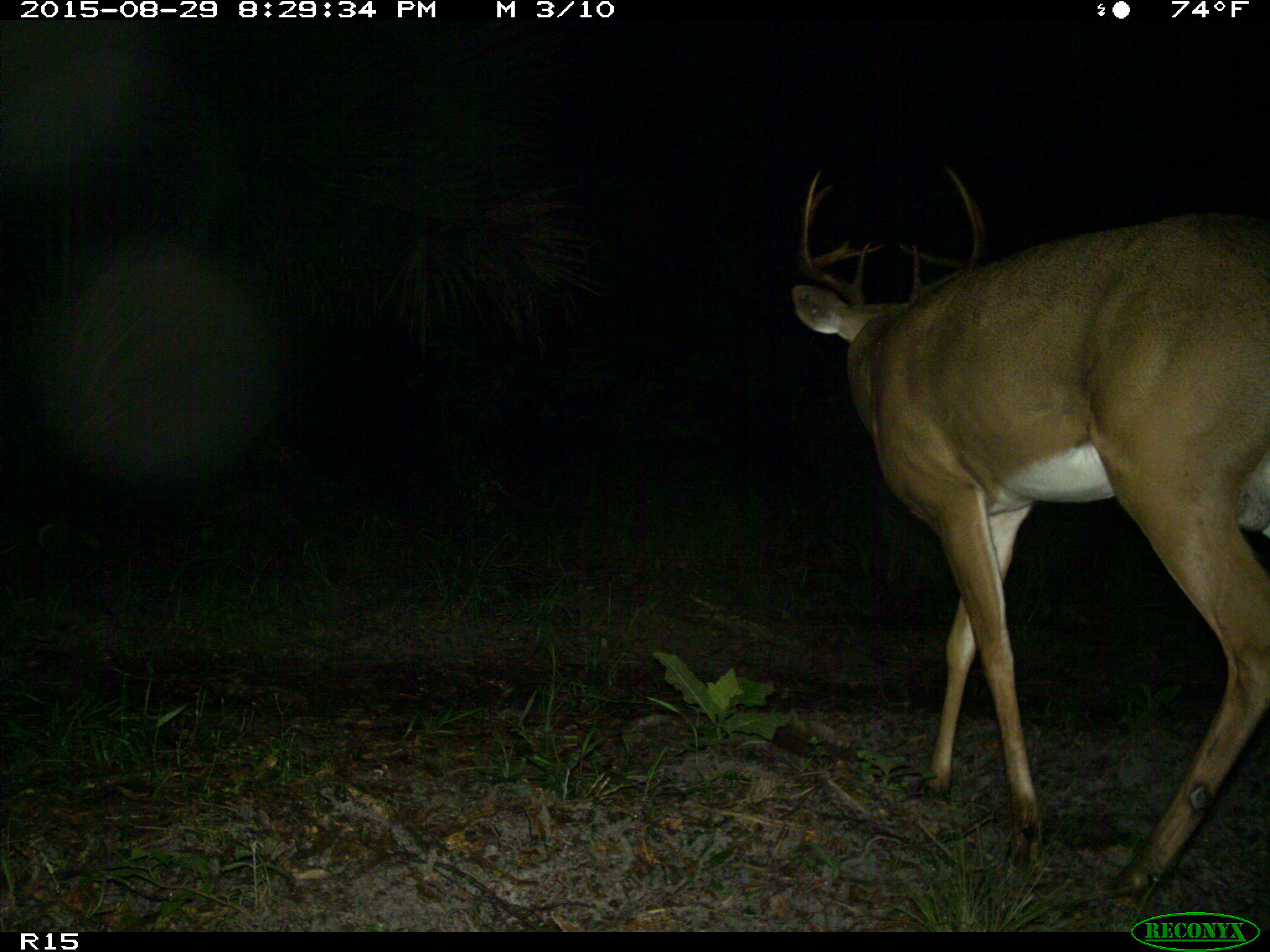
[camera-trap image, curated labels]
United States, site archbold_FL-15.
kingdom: Animalia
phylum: Chordata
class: Mammalia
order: Artiodactyla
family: Cervidae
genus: Odocoileus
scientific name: Odocoileus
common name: deer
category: unidentified deer